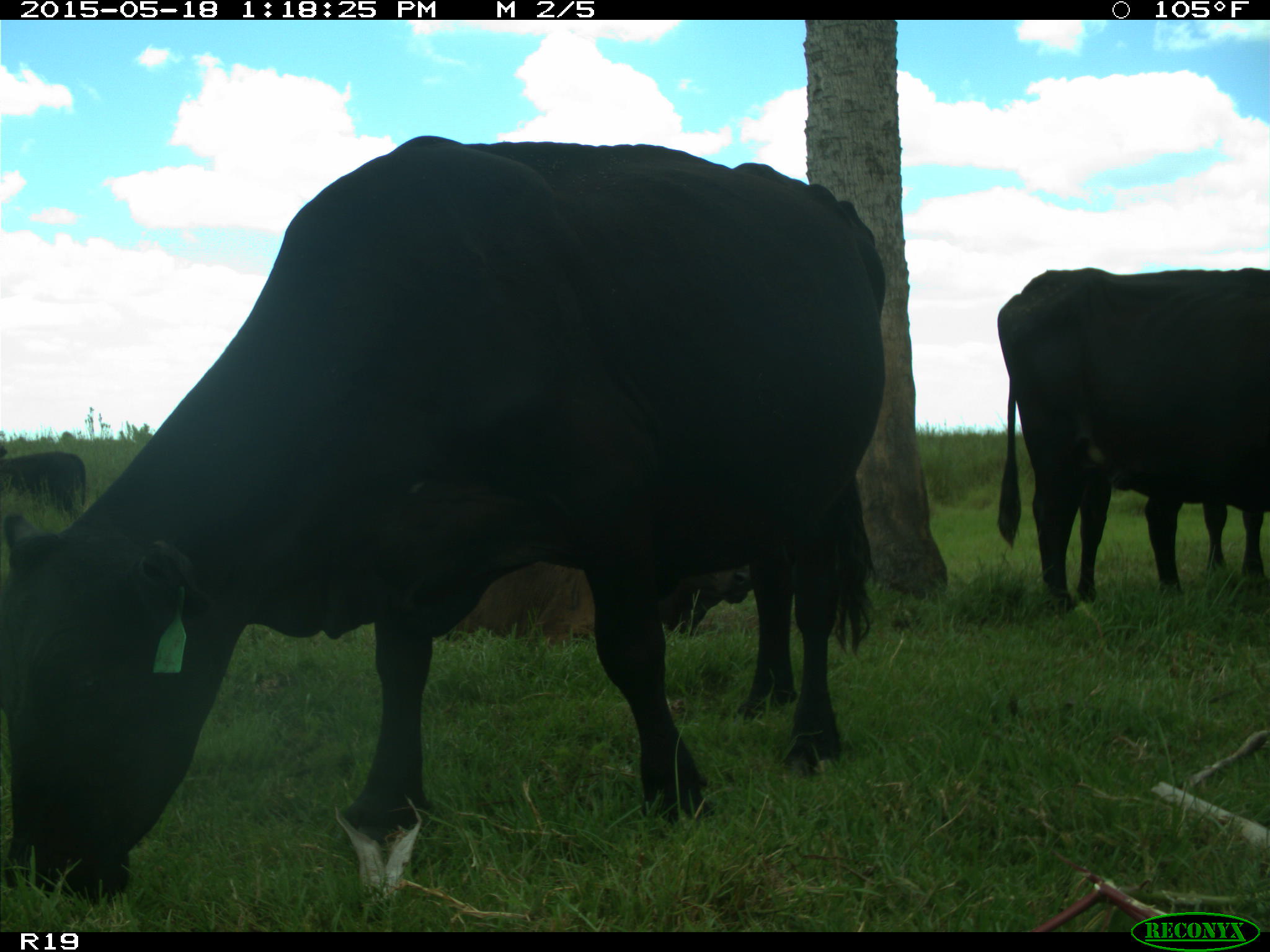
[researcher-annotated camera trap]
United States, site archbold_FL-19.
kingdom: Animalia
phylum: Chordata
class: Mammalia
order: Artiodactyla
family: Bovidae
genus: Bos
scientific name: Bos taurus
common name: domestic cow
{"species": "Bos taurus (domestic cow)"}